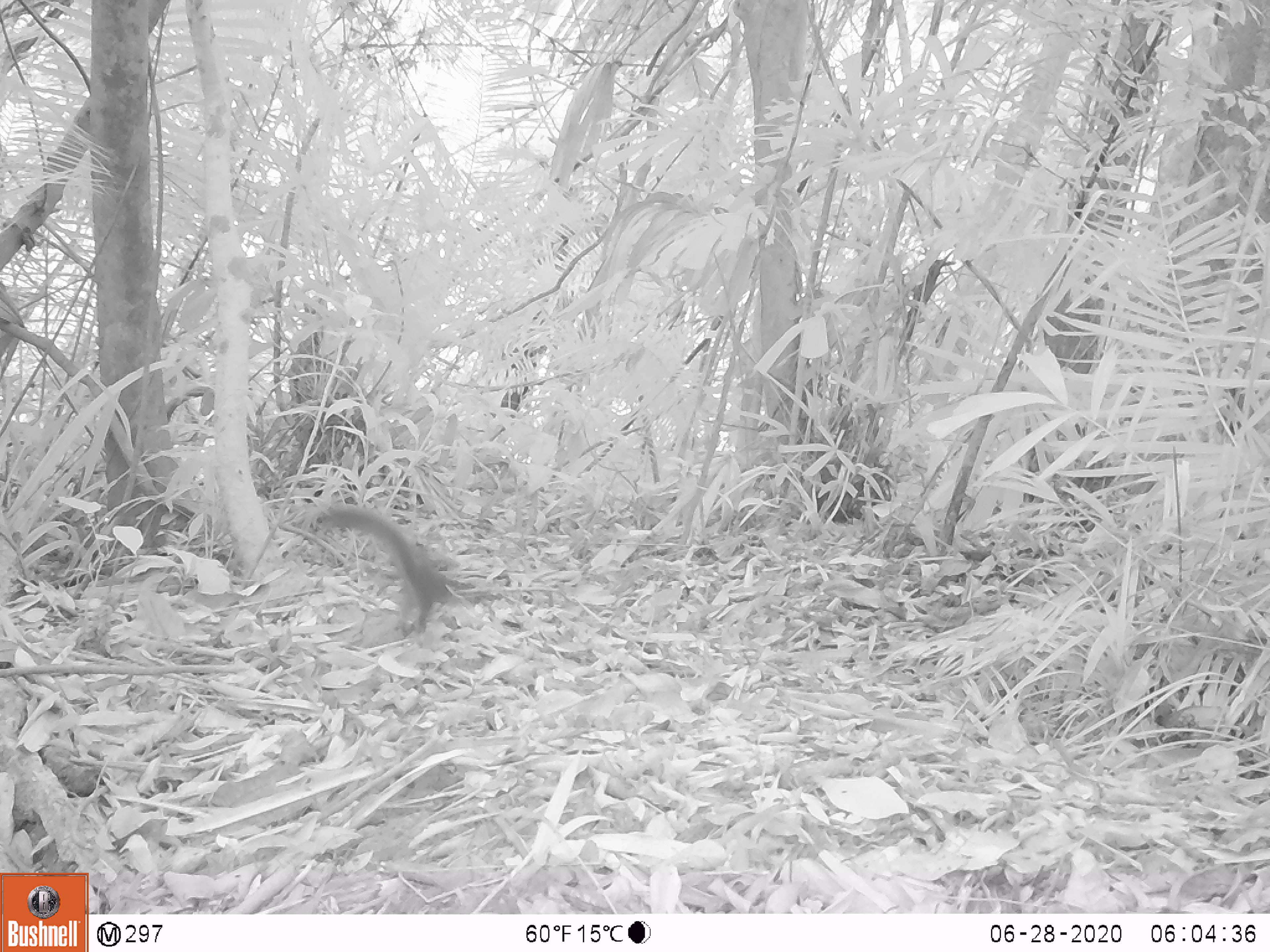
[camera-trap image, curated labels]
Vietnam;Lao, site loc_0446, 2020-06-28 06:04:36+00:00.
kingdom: Animalia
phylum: Chordata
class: Mammalia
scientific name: Mammalia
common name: mammal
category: unidentified small mammal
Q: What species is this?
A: Unidentified small mammal (mammal) (Mammalia).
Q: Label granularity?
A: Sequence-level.